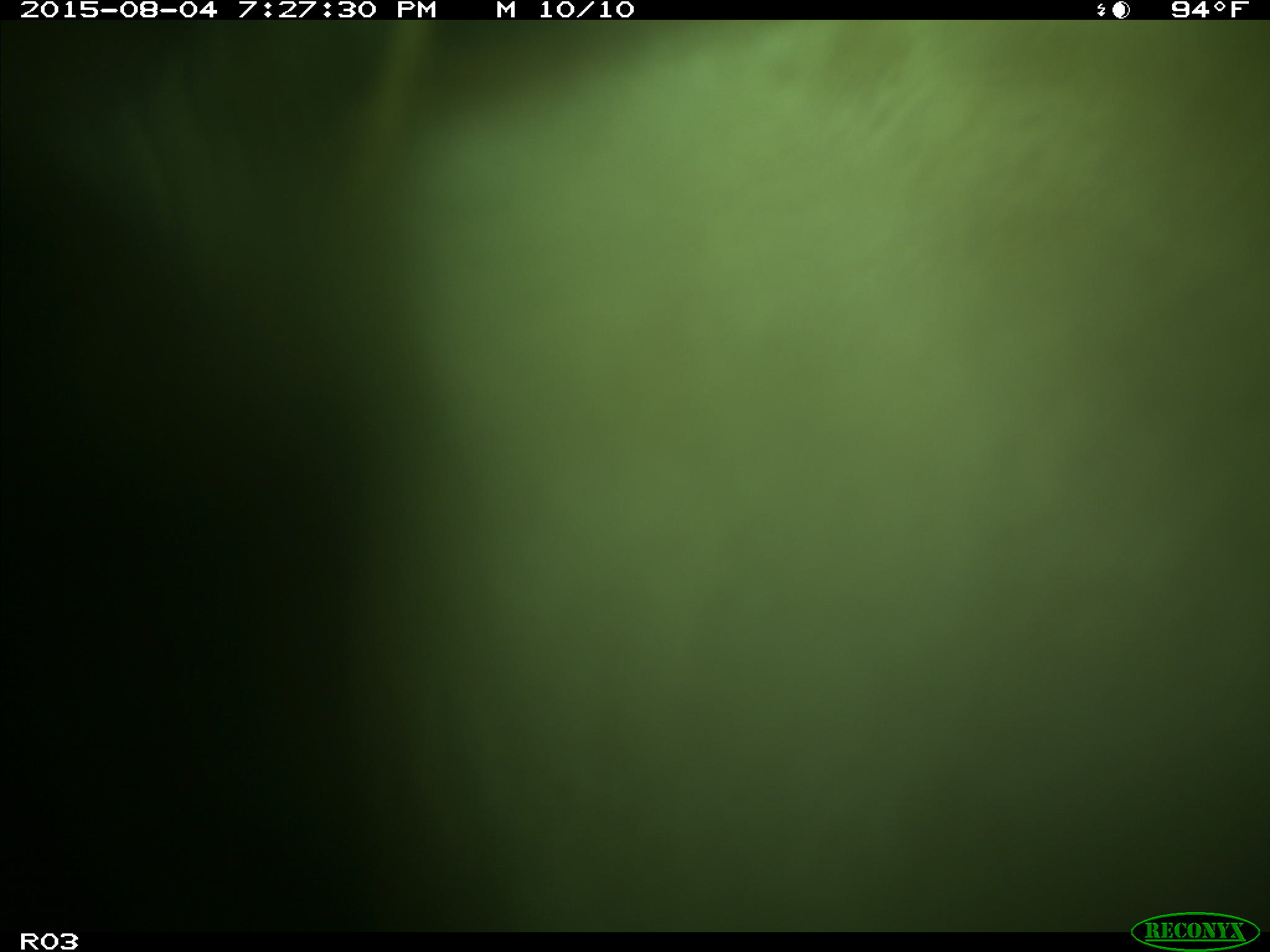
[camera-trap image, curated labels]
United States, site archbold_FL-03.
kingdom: Animalia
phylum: Chordata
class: Mammalia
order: Artiodactyla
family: Bovidae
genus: Bos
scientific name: Bos taurus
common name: domestic cow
Bos taurus (domestic cow).